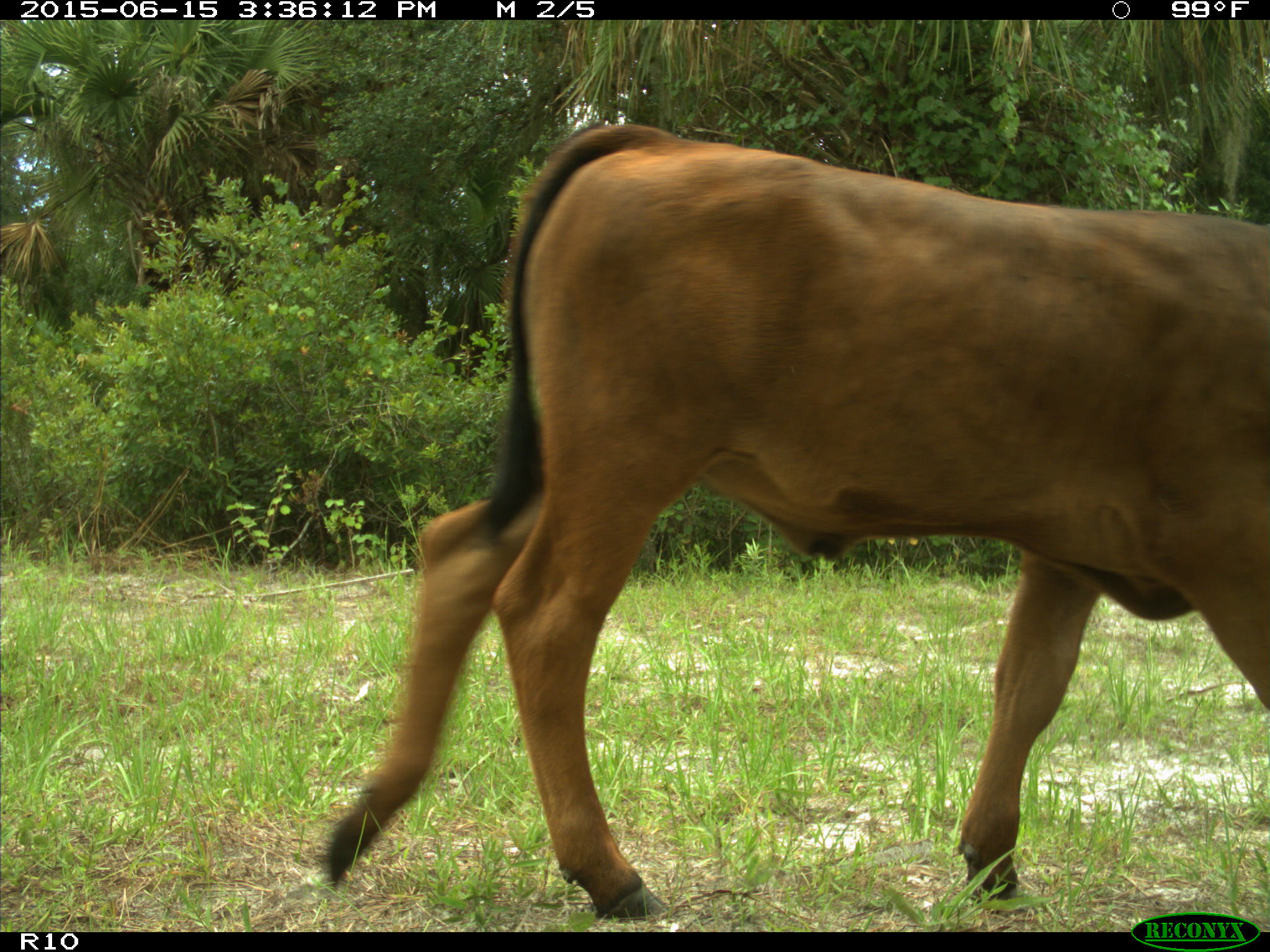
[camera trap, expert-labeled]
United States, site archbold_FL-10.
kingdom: Animalia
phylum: Chordata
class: Mammalia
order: Artiodactyla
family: Bovidae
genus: Bos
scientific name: Bos taurus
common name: domestic cow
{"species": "Bos taurus (domestic cow)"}